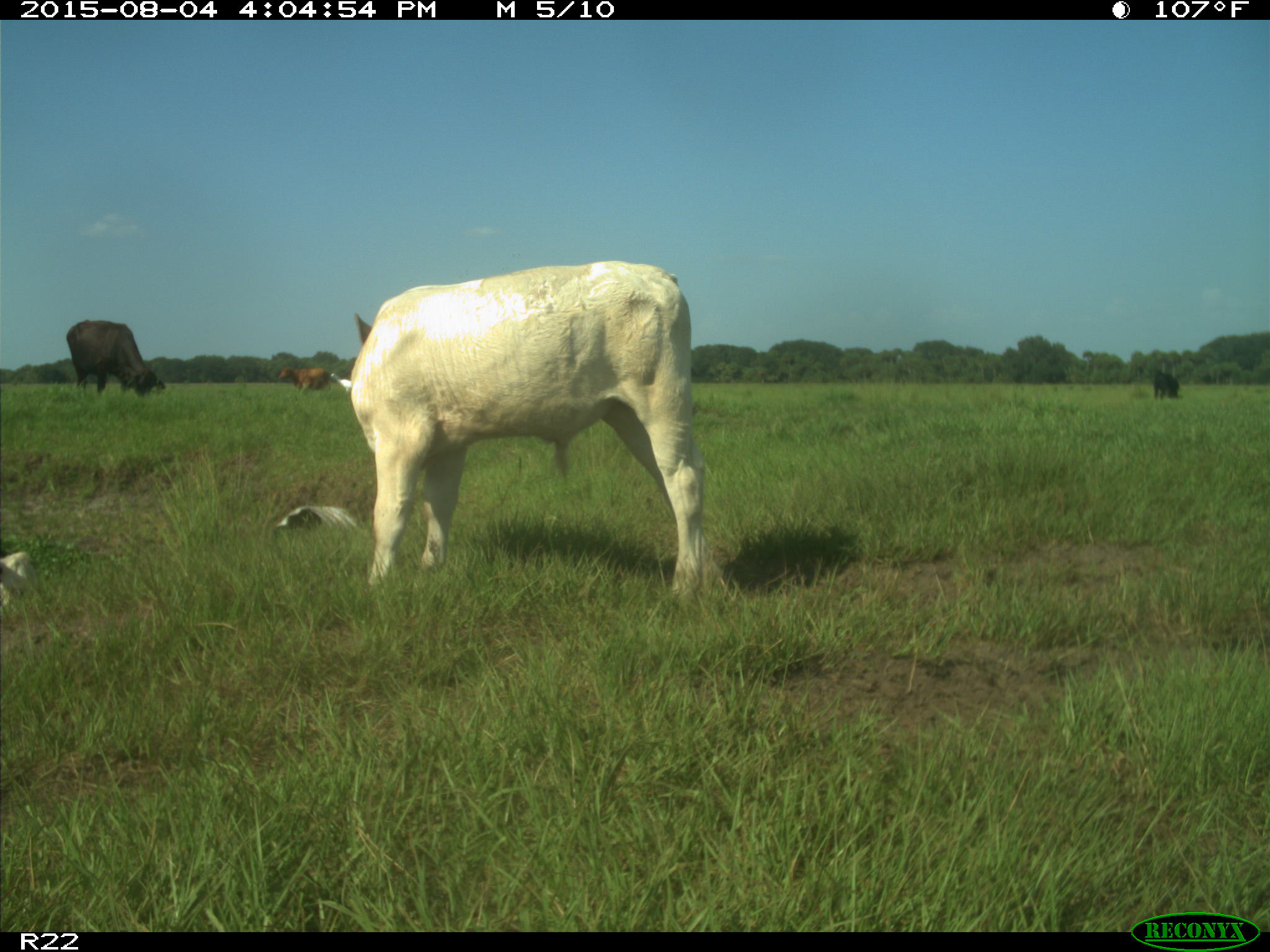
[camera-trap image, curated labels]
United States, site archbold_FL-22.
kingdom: Animalia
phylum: Chordata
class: Mammalia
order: Artiodactyla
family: Bovidae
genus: Bos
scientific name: Bos taurus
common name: domestic cow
Bos taurus (domestic cow).